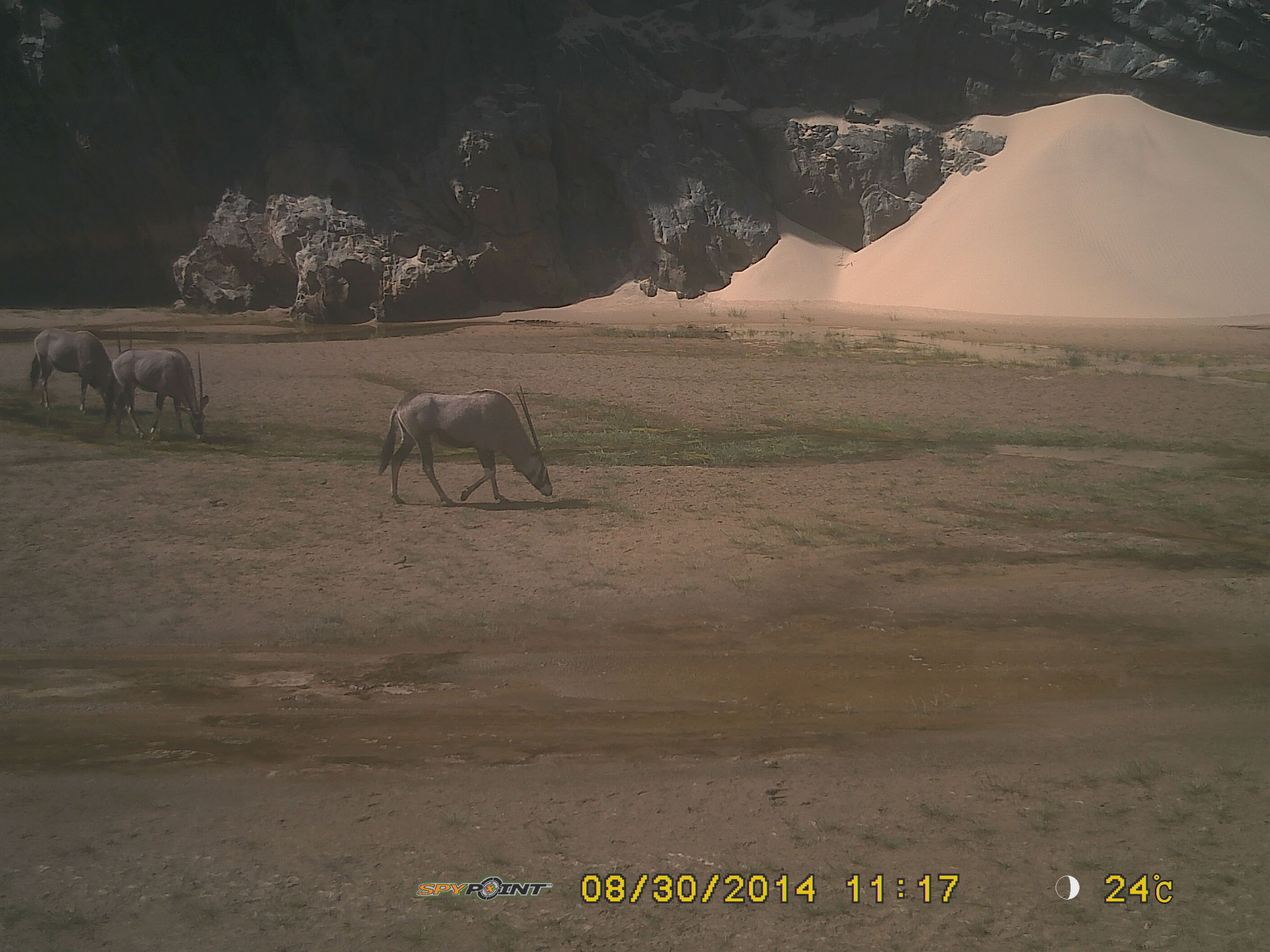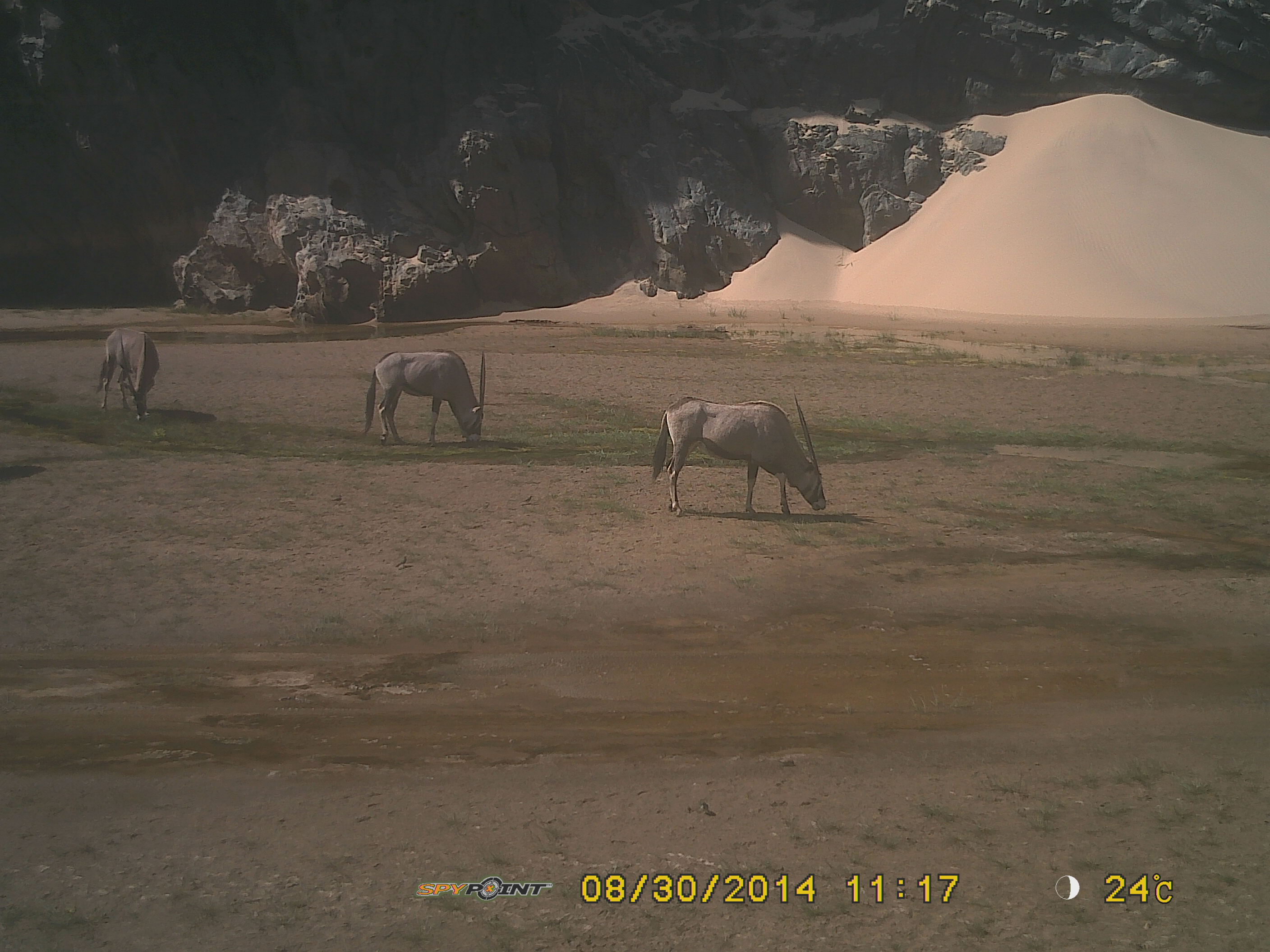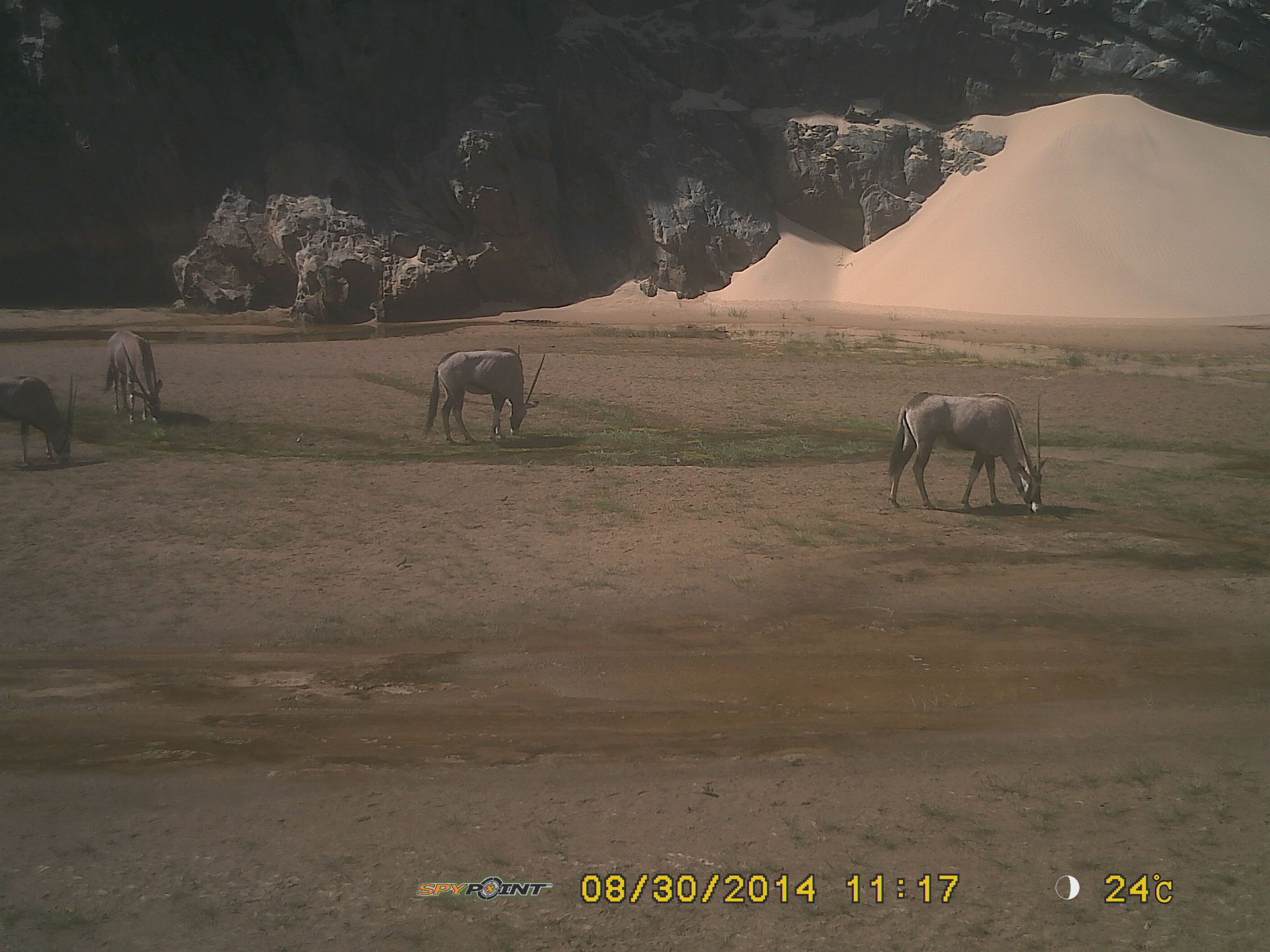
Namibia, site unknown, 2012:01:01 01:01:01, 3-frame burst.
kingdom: Animalia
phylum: Chordata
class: Mammalia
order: Artiodactyla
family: Bovidae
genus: Oryx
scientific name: Oryx gazella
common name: gemsbok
Oryx gazella (gemsbok).